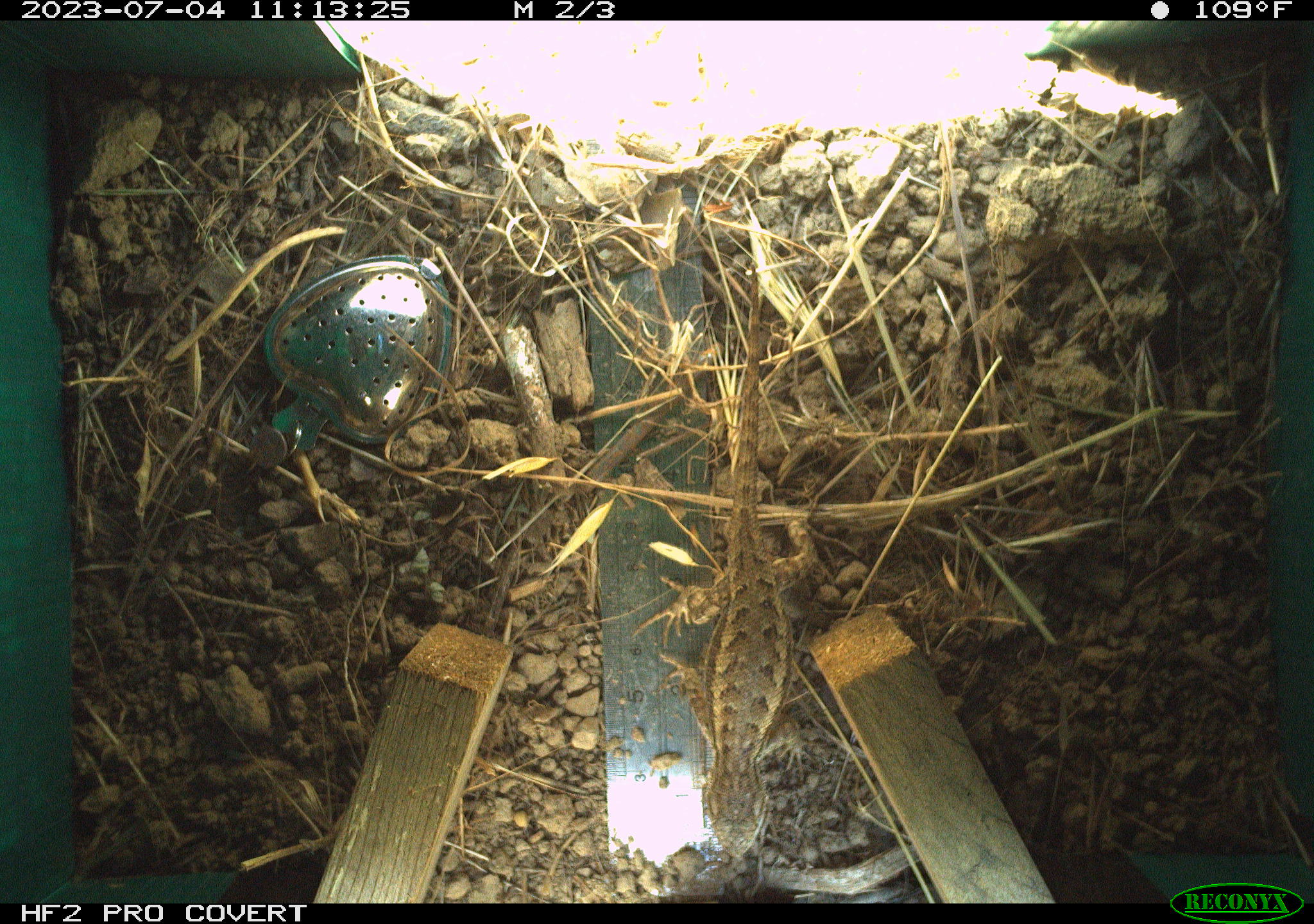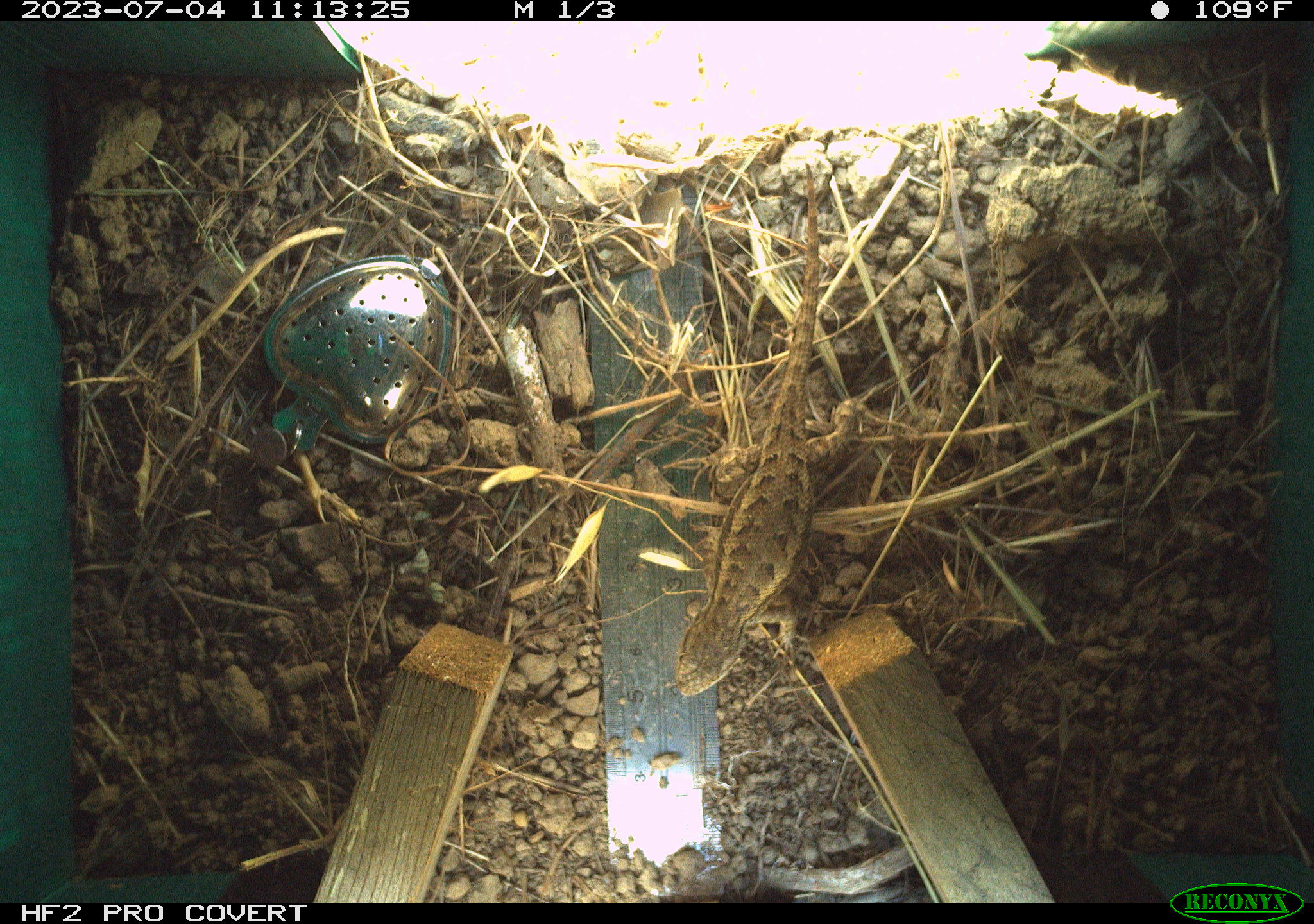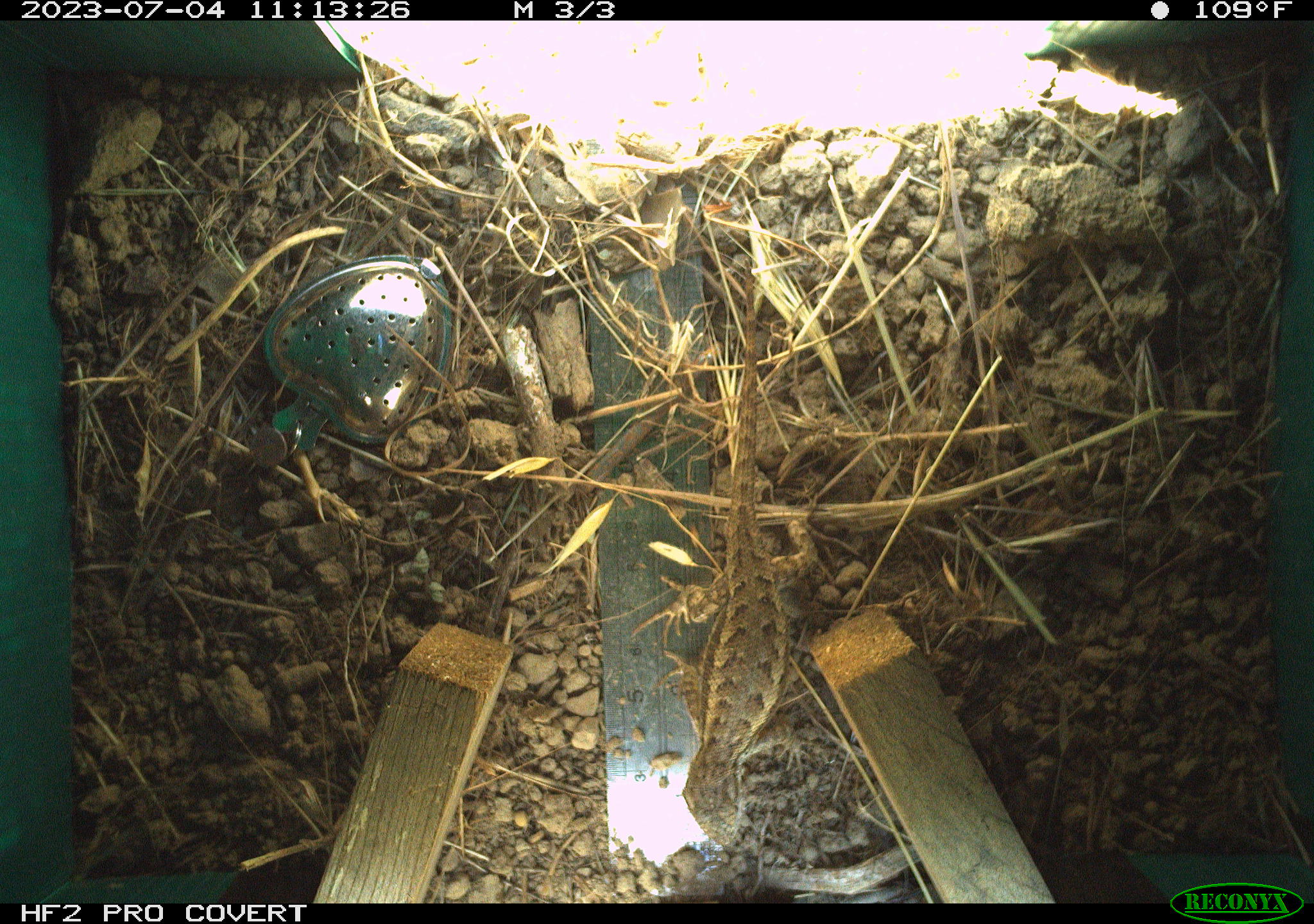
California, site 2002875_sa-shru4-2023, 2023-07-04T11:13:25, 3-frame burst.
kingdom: Animalia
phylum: Chordata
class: Reptilia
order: Squamata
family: Phrynosomatidae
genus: Sceloporus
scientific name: Sceloporus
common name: spiny lizards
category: sceloporus species